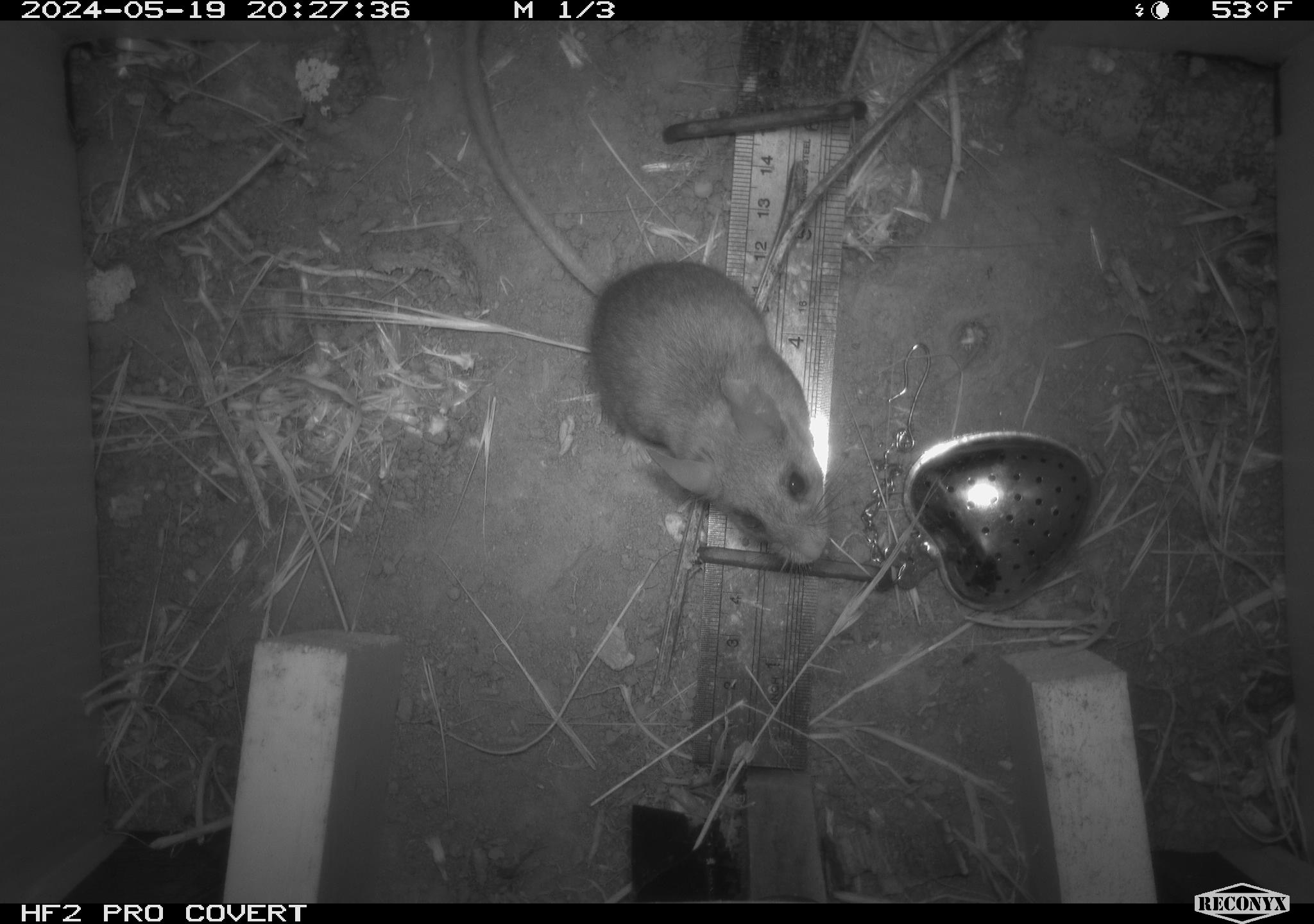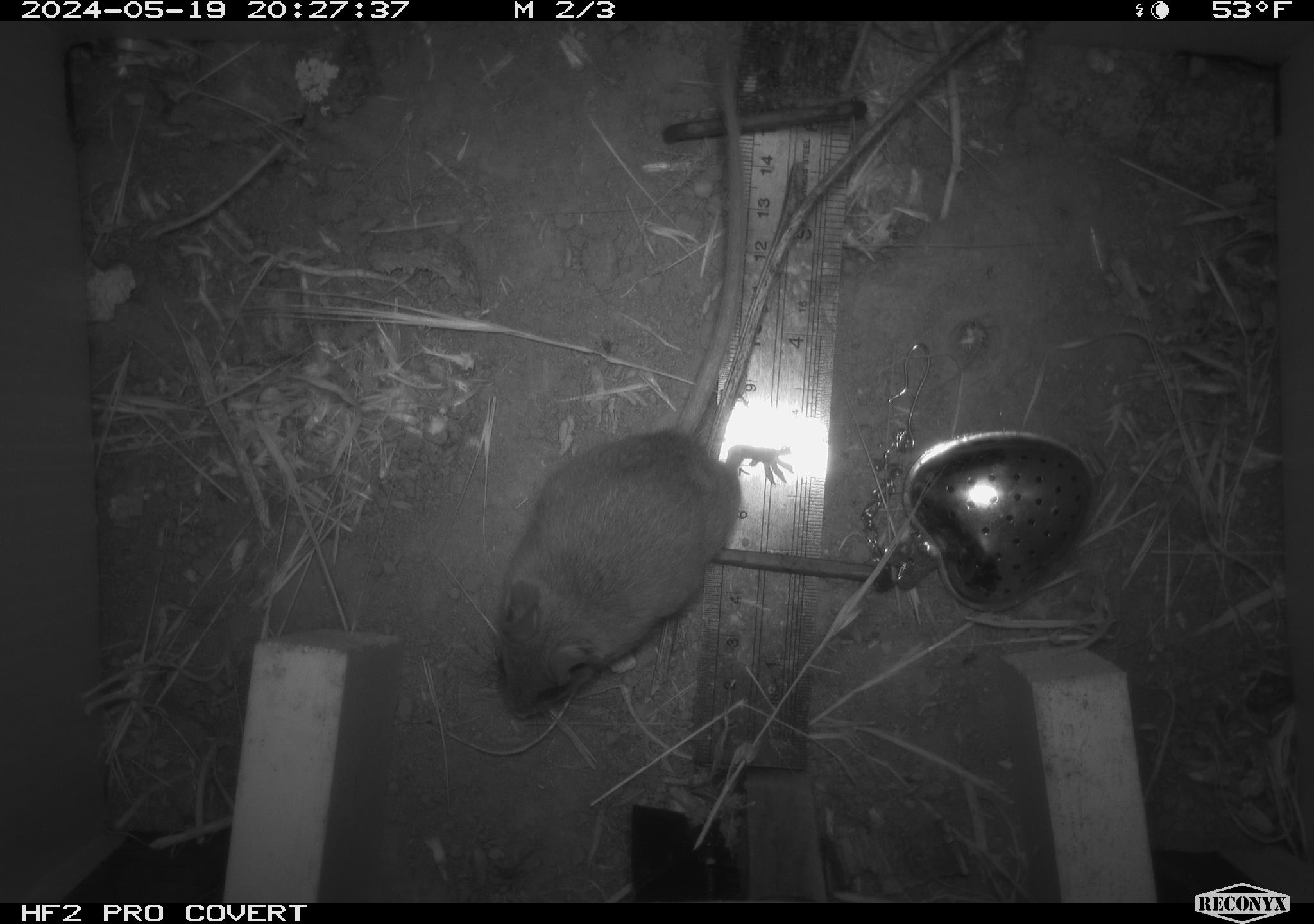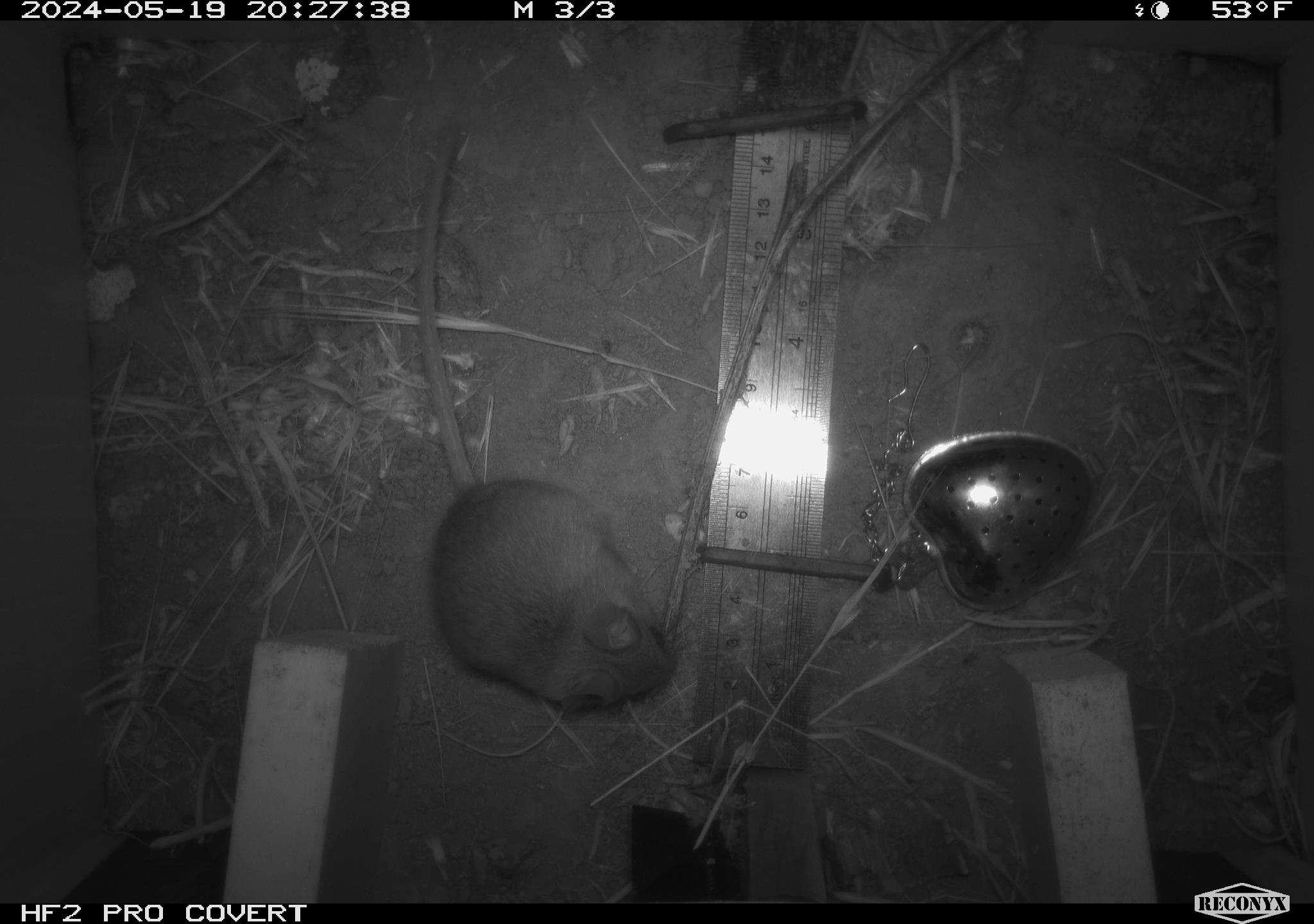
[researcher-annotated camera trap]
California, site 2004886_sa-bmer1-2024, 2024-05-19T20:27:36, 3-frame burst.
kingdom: Animalia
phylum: Chordata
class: Mammalia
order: Rodentia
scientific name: Rodentia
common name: mouse species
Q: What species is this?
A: Mouse species (Rodentia).